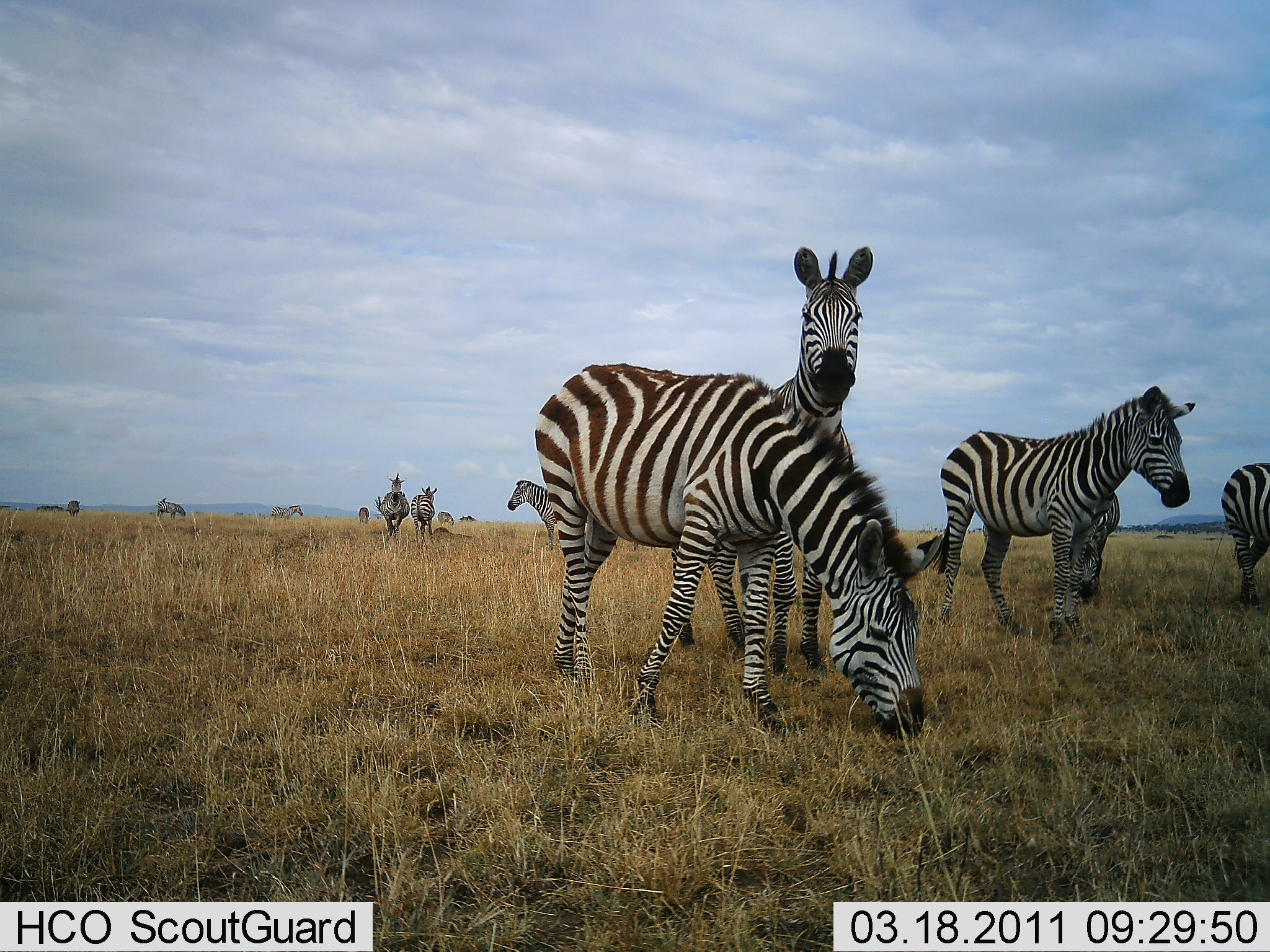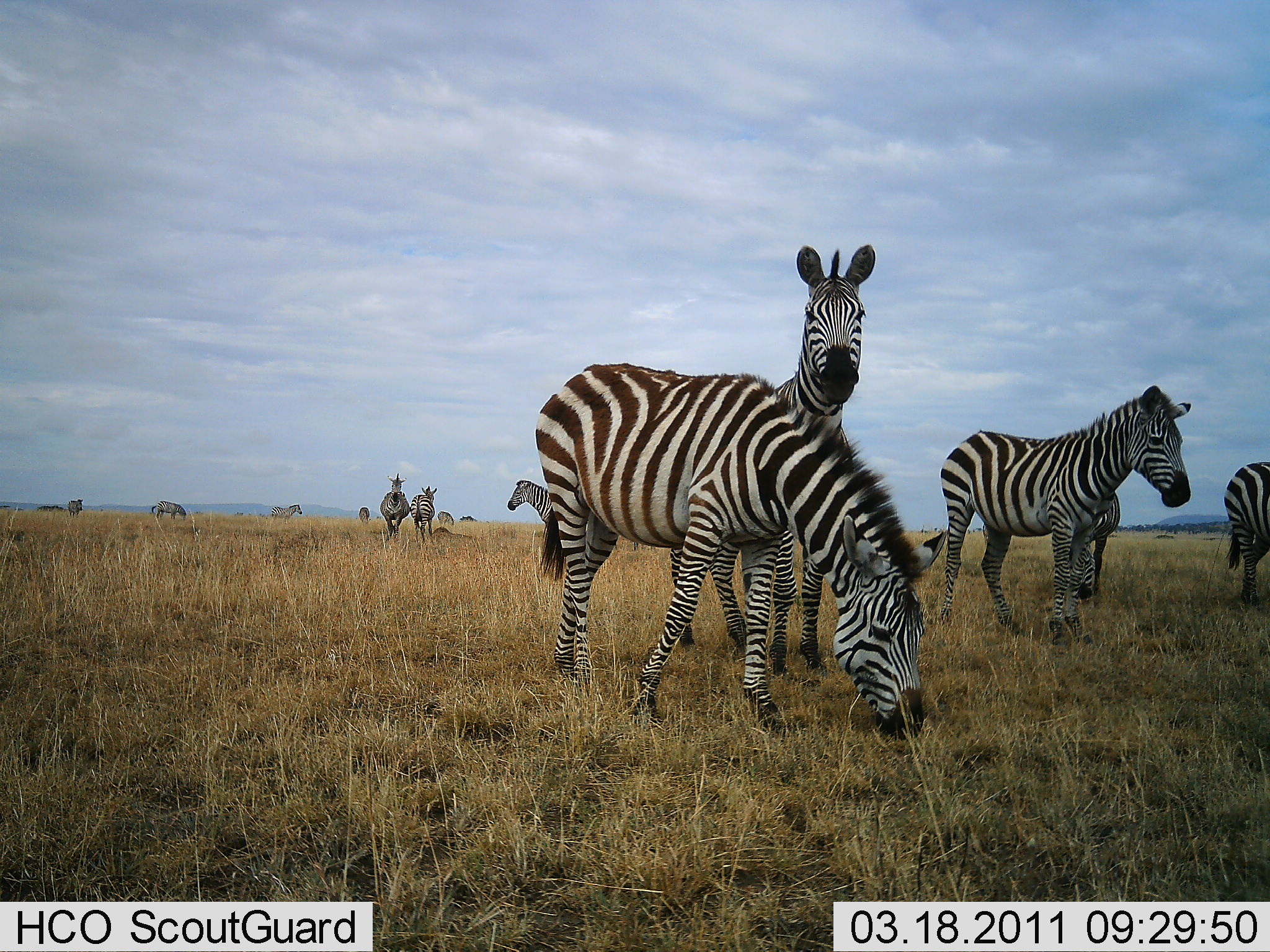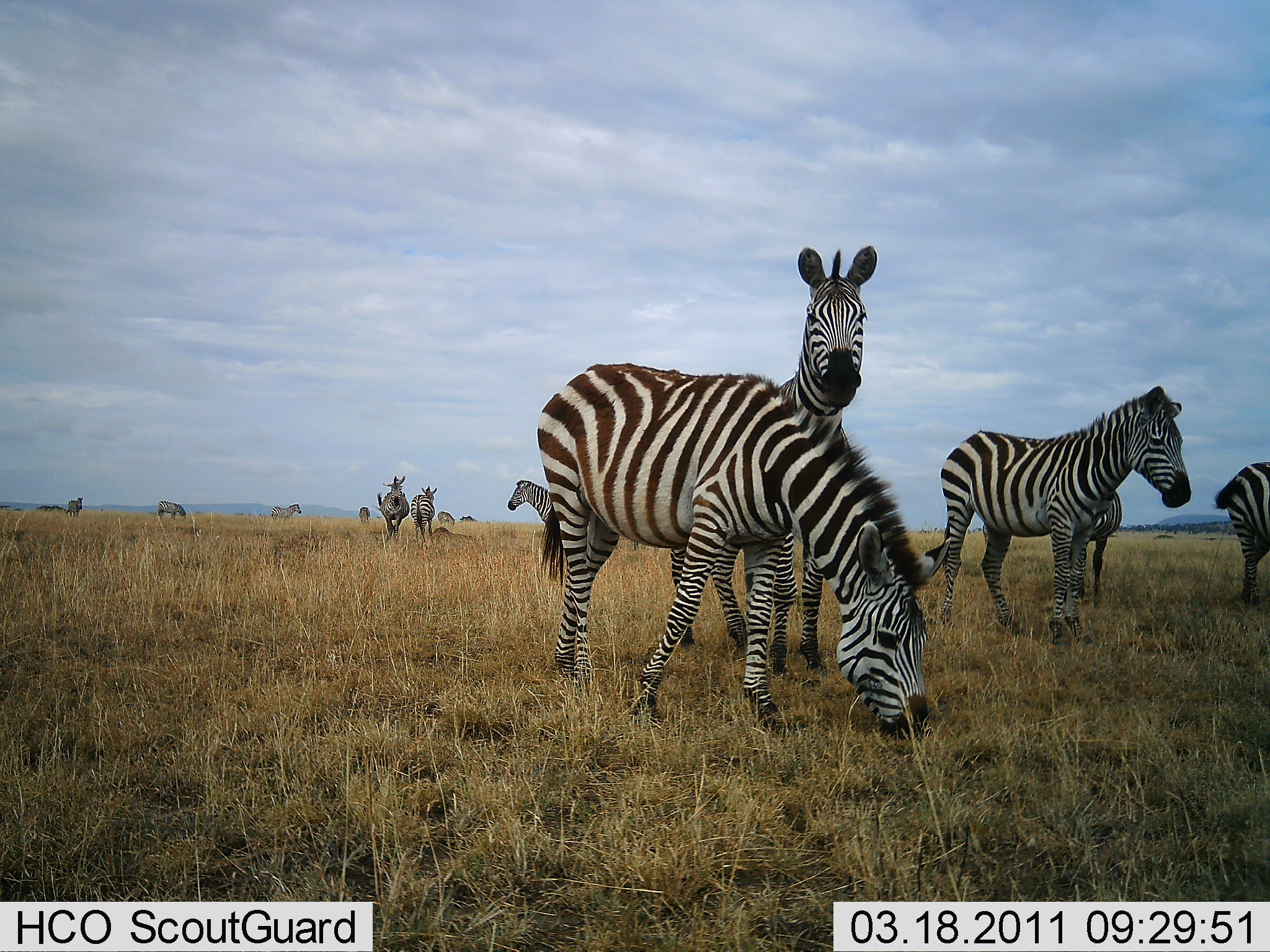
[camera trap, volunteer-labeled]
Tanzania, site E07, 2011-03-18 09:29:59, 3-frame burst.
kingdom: Animalia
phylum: Chordata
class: Mammalia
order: Perissodactyla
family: Equidae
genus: Equus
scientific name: Equus quagga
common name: plains zebra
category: zebra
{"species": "zebra (plains zebra) (Equus quagga)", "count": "11-50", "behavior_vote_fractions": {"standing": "71%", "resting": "7%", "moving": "21%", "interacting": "7%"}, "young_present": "0%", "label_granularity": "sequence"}